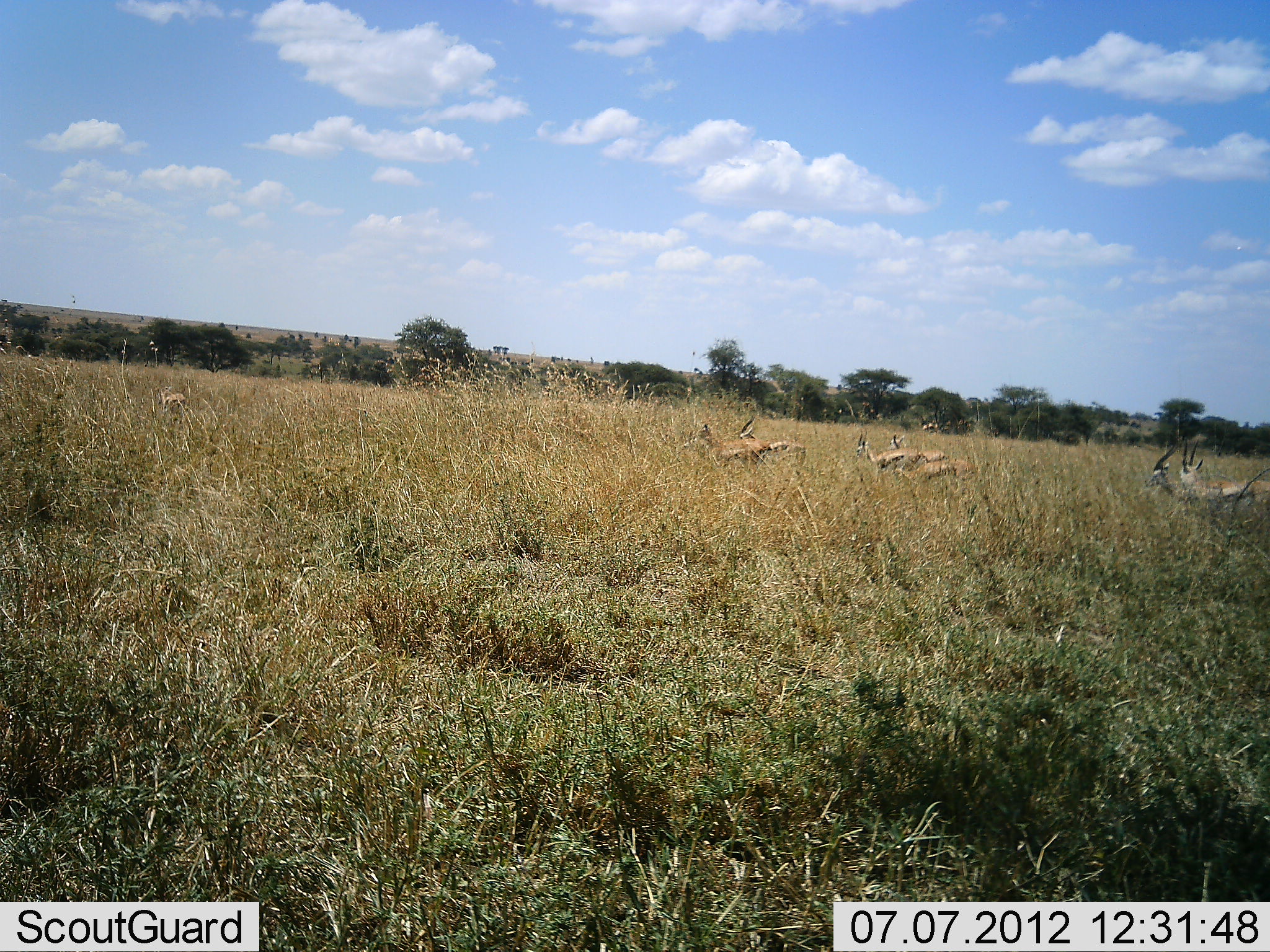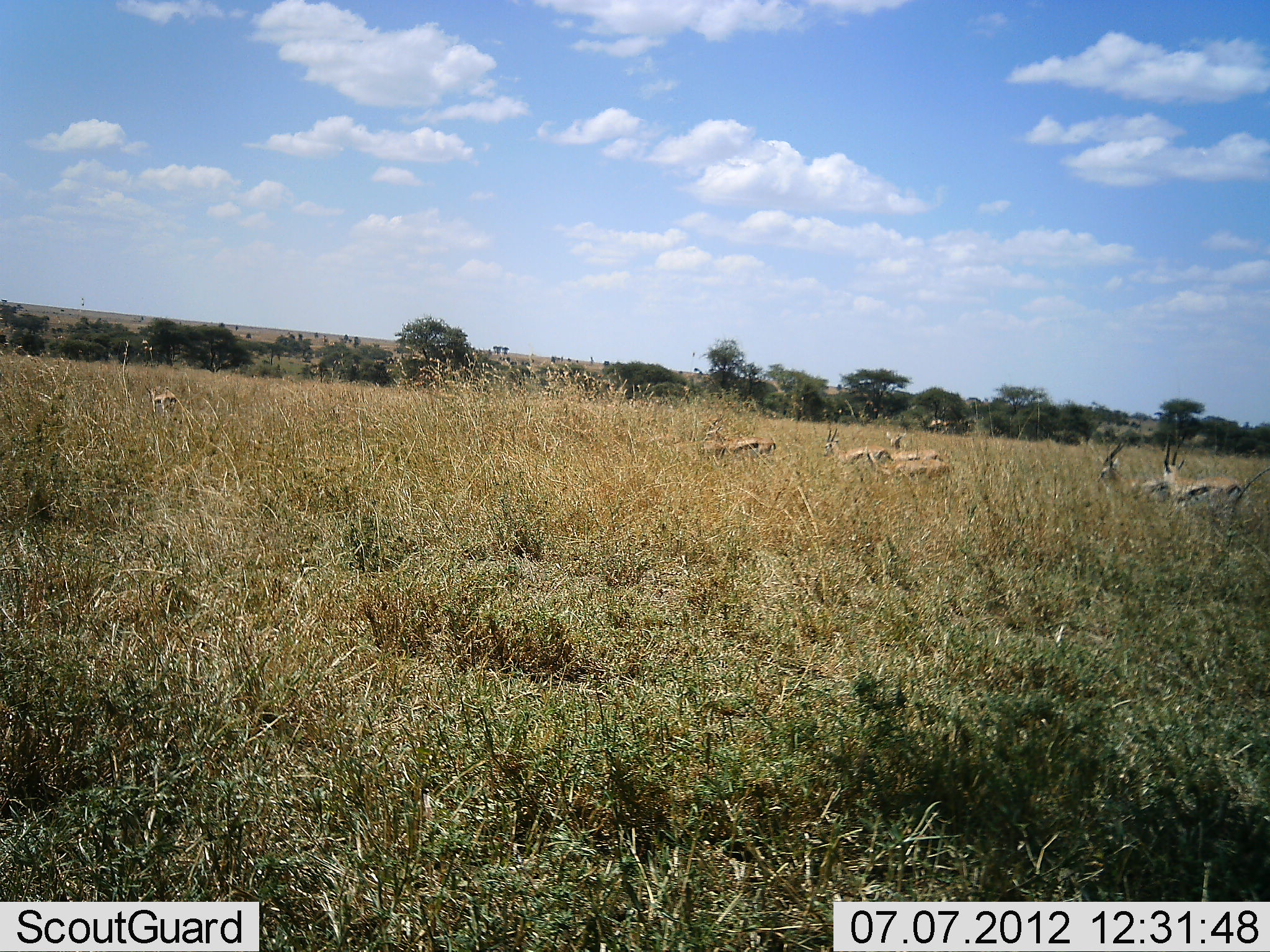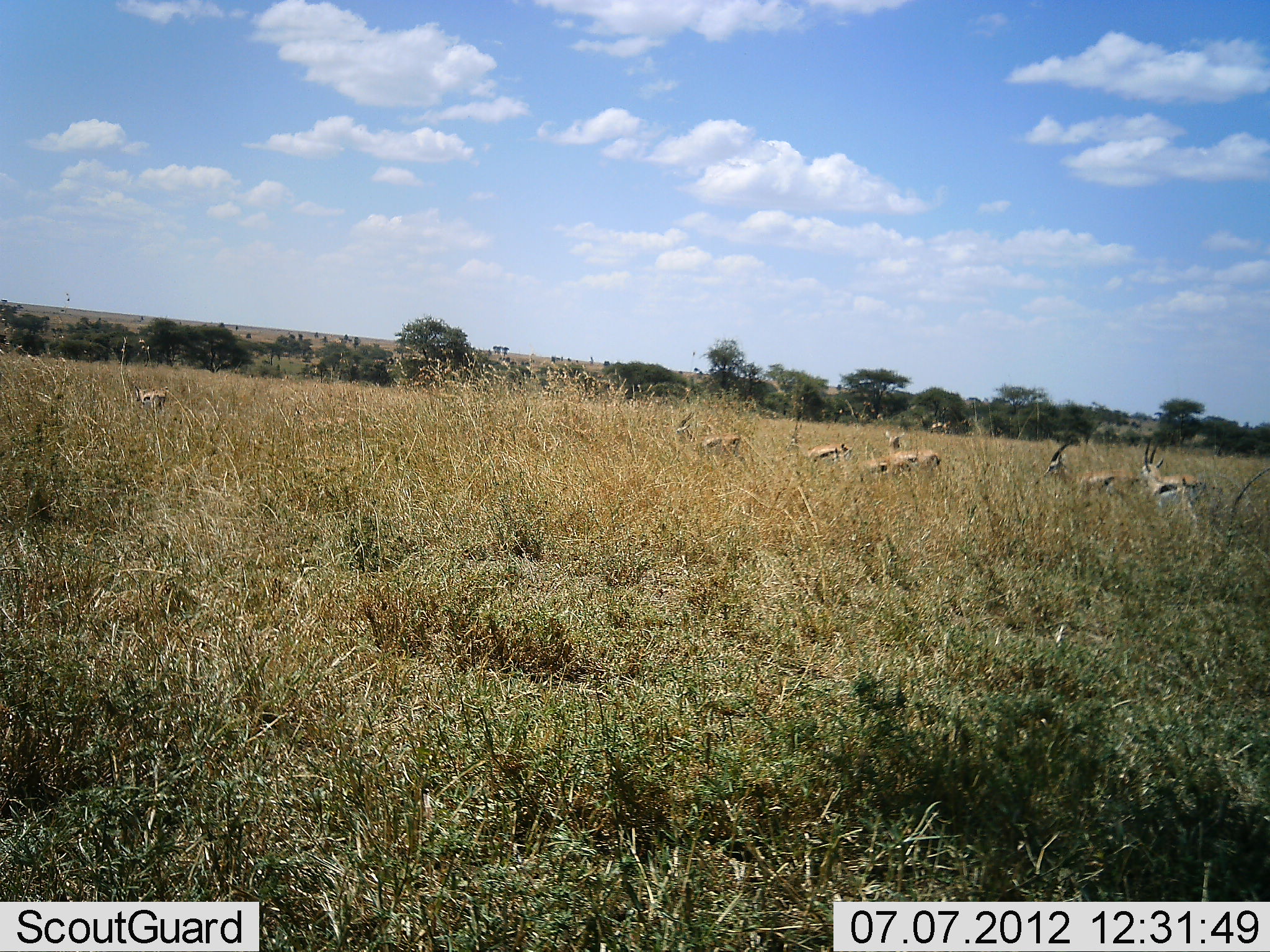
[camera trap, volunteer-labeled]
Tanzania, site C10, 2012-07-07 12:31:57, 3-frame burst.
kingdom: Animalia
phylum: Chordata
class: Mammalia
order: Artiodactyla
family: Bovidae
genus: Eudorcas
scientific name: Eudorcas thomsonii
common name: thomson's gazelle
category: gazellethomsons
Gazellethomsons (thomson's gazelle) (Eudorcas thomsonii), count 9. Behavior (volunteer vote fractions): standing 10%, resting 0%, moving 100%, interacting 0%. Young present (vote fraction): 0%. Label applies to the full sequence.